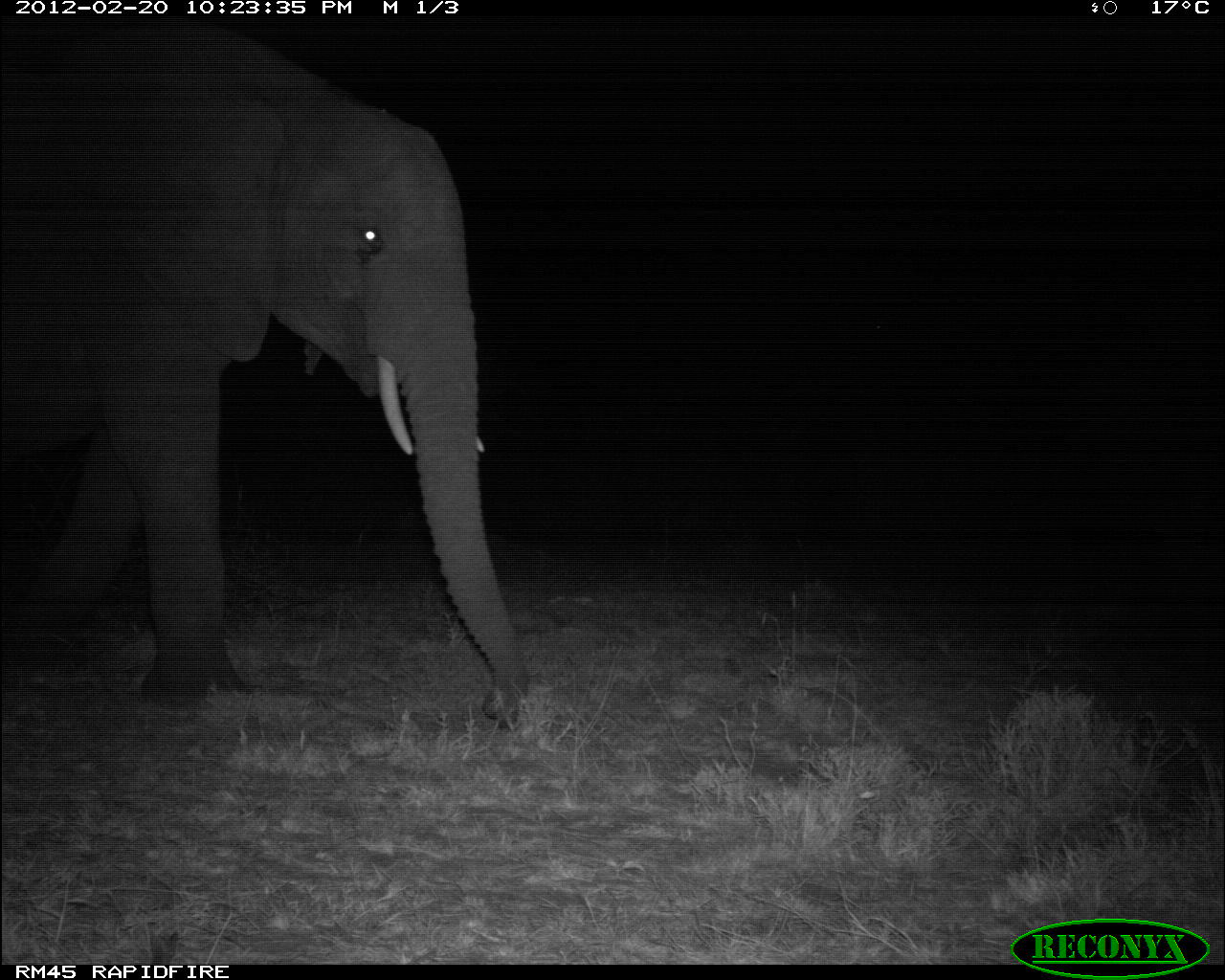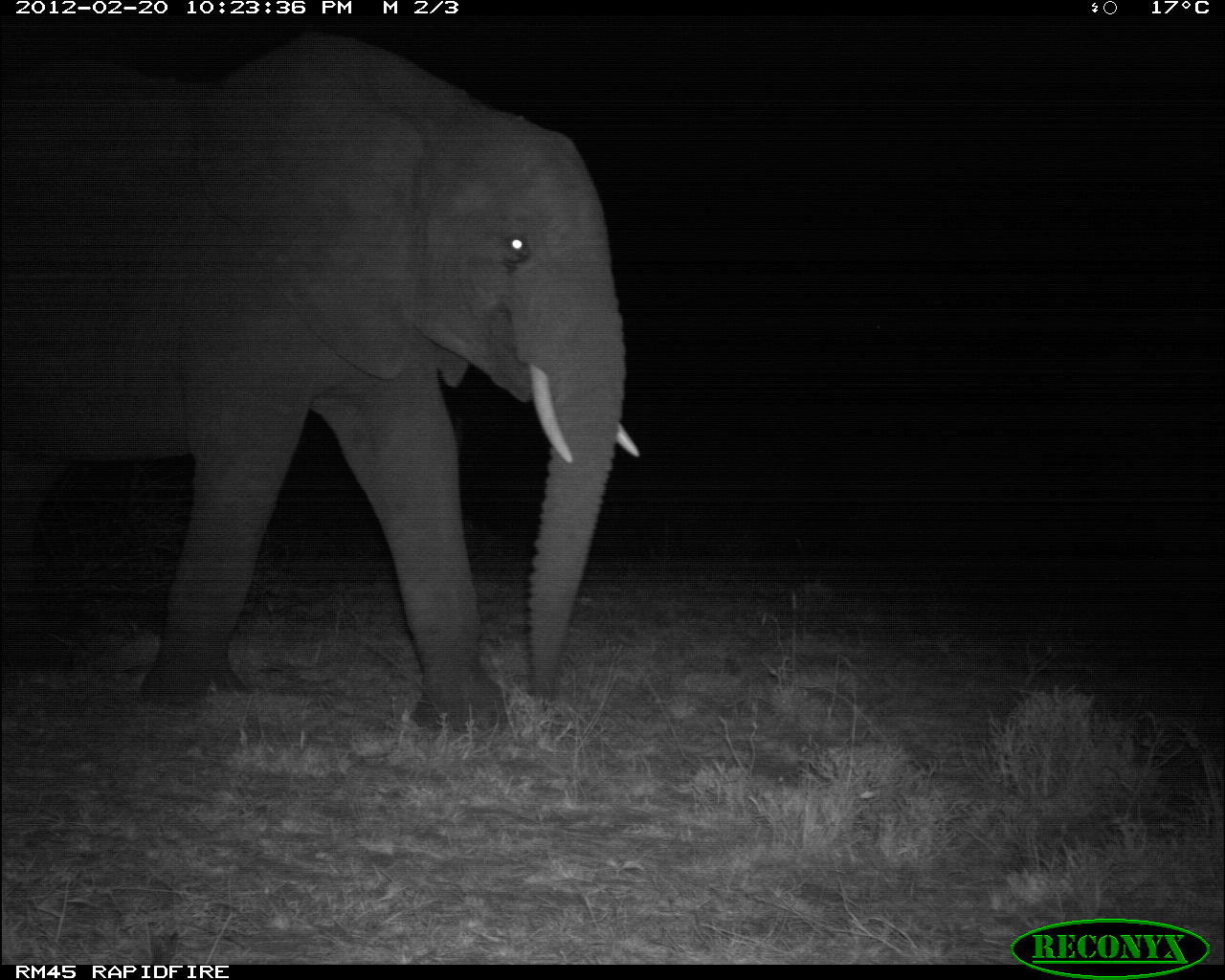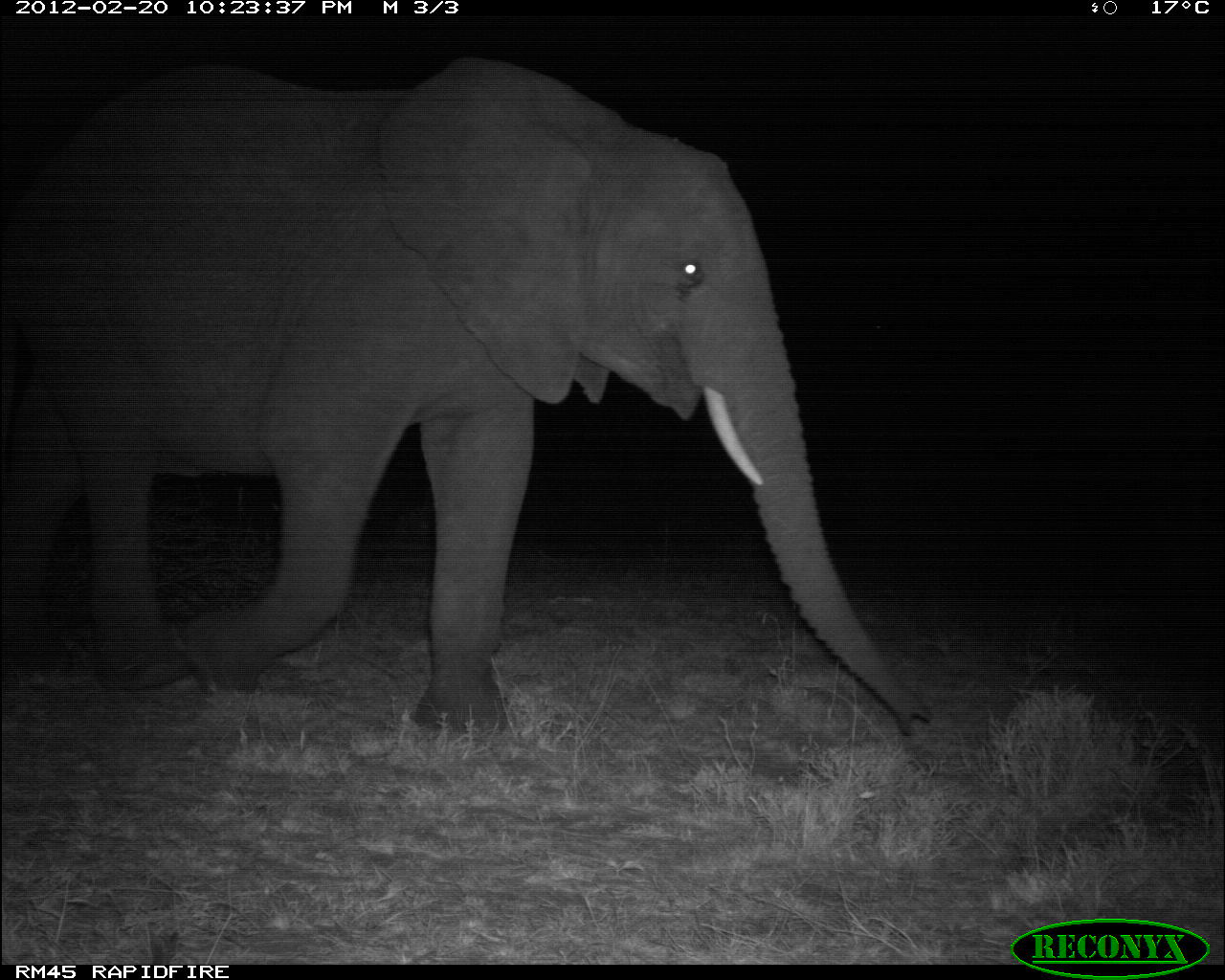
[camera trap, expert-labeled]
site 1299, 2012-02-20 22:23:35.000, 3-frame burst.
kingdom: Animalia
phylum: Chordata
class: Mammalia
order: Proboscidea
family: Elephantidae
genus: Loxodonta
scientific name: Loxodonta africana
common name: african bush elephant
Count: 1.